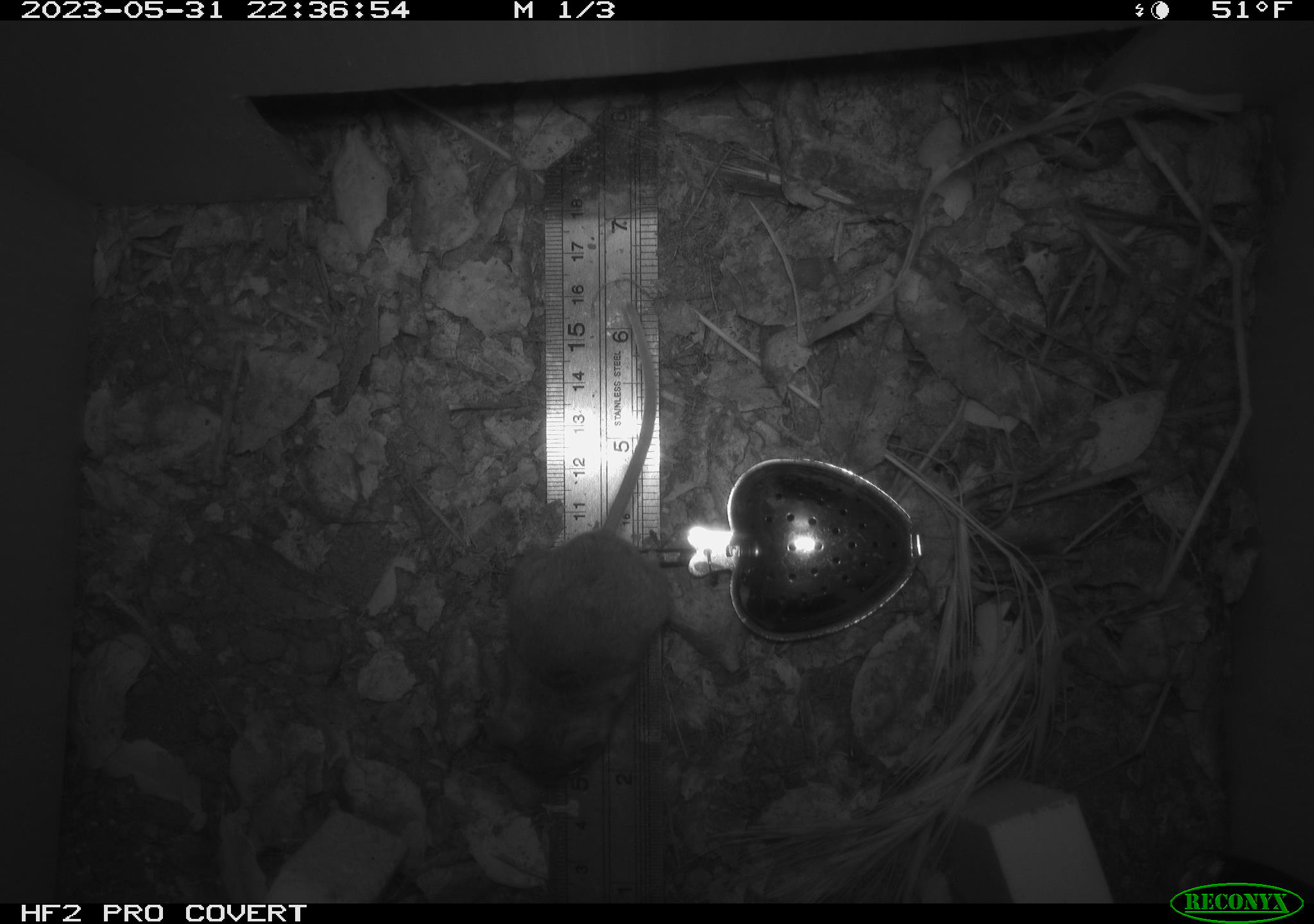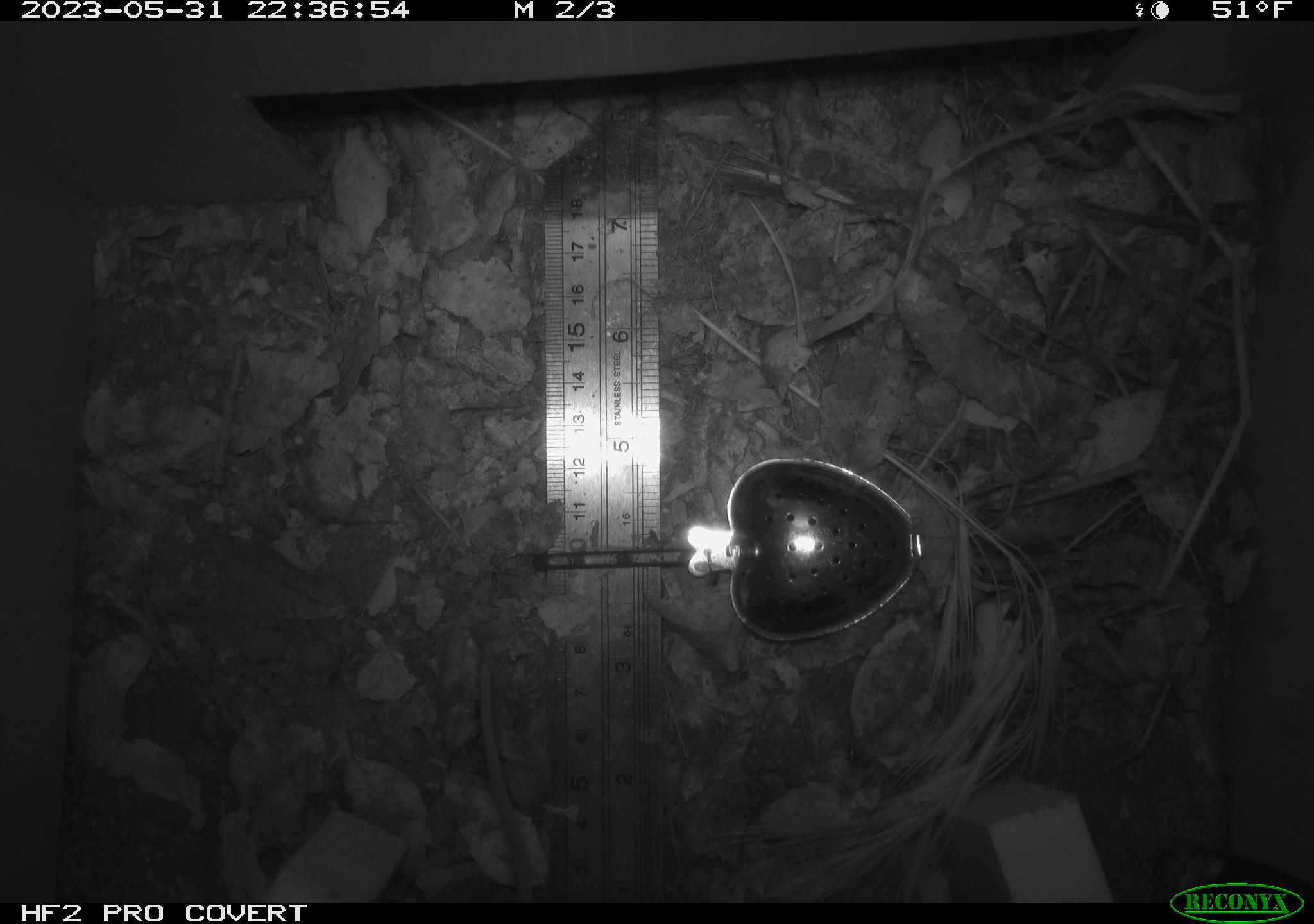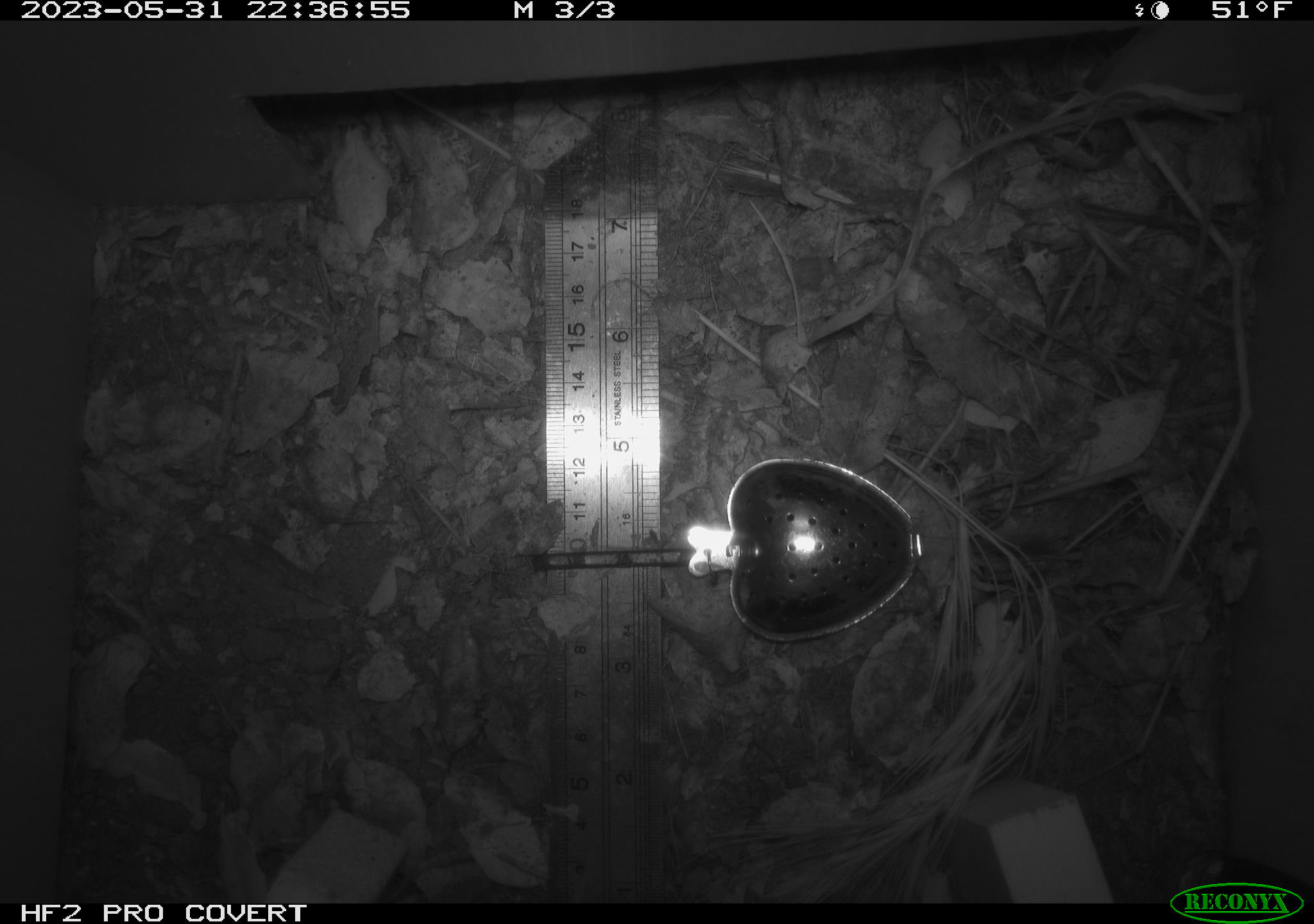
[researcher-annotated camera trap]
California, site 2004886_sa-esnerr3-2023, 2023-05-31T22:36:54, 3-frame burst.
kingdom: Animalia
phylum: Chordata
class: Mammalia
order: Rodentia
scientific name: Rodentia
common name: mouse species